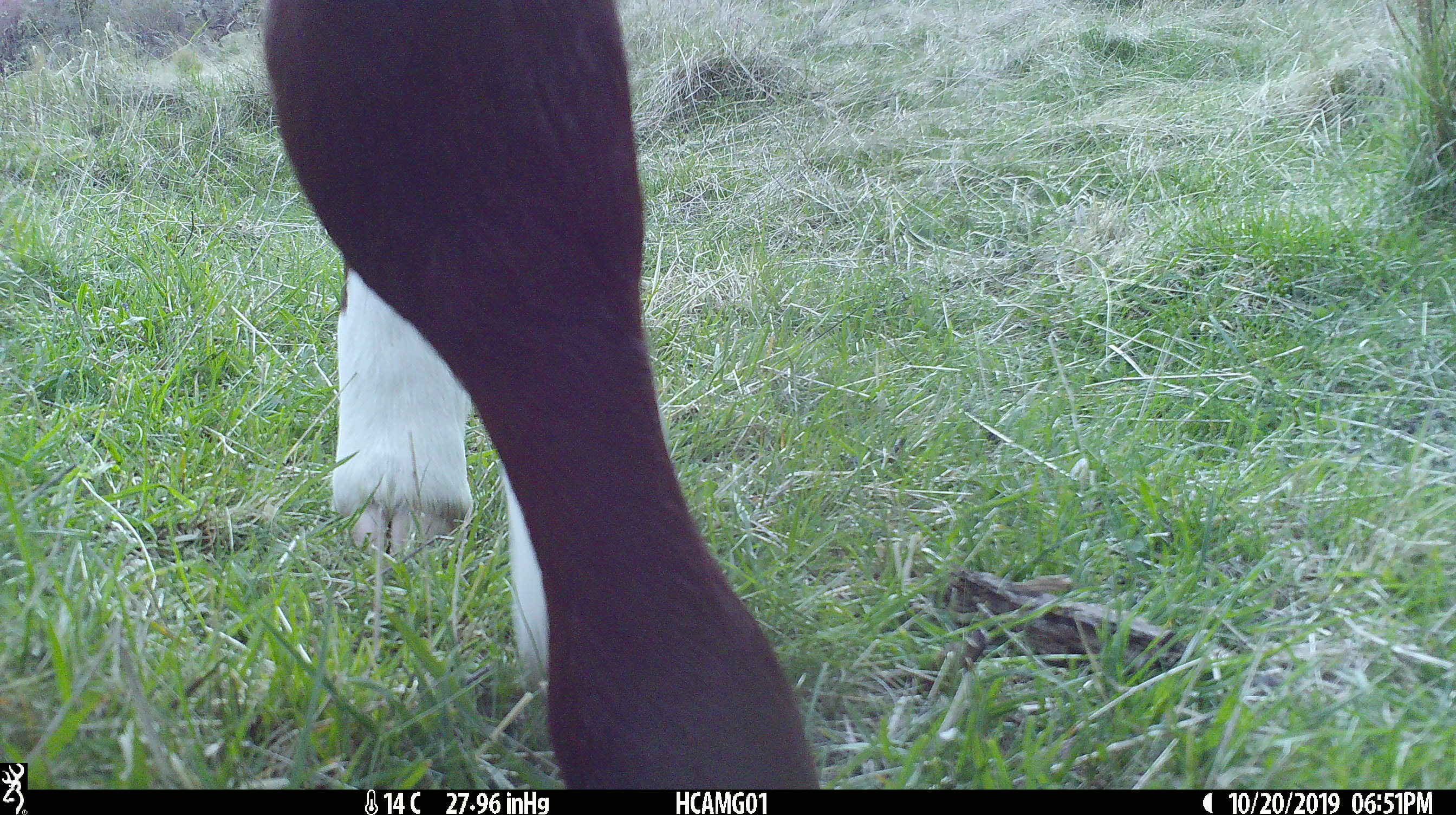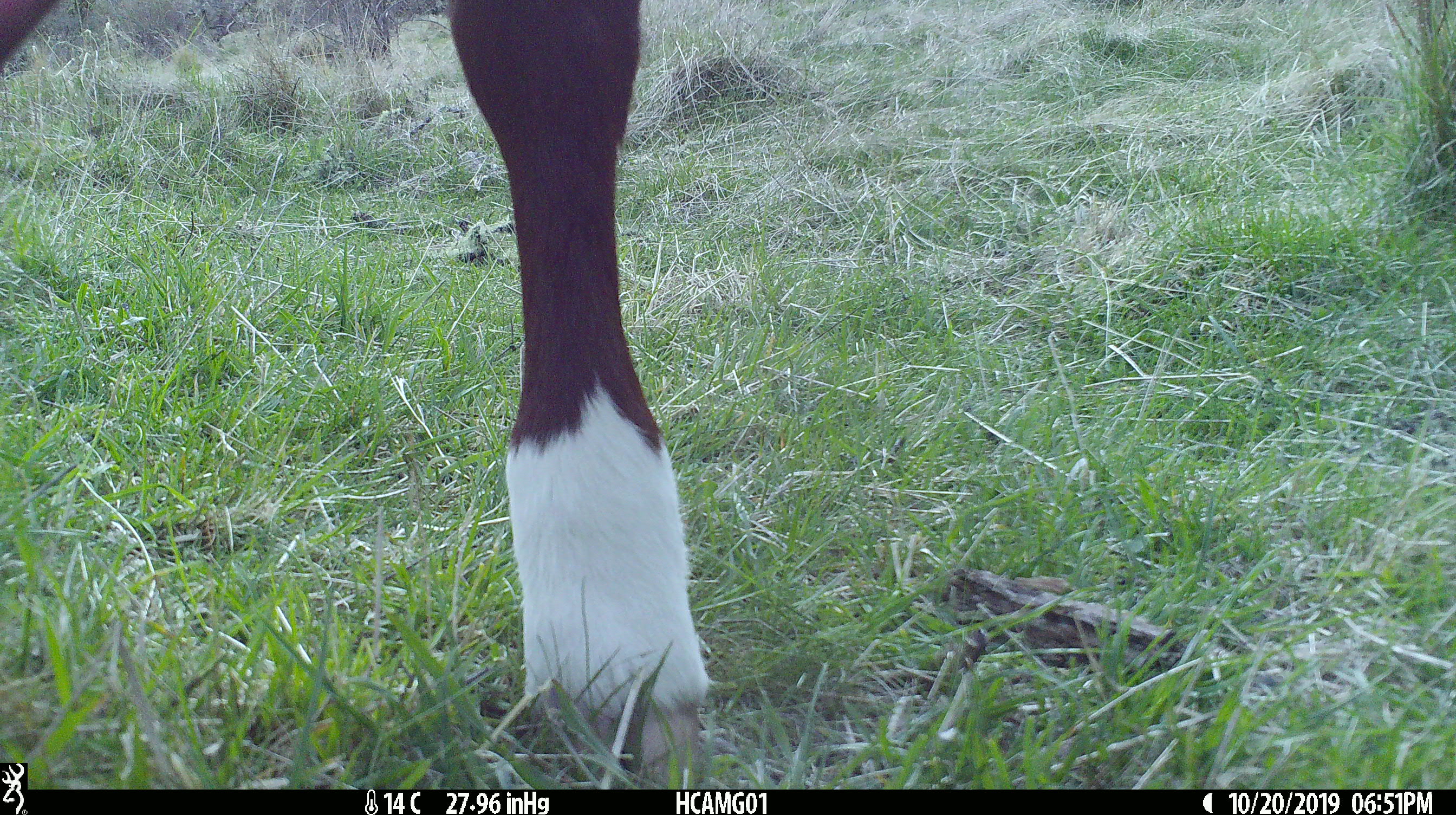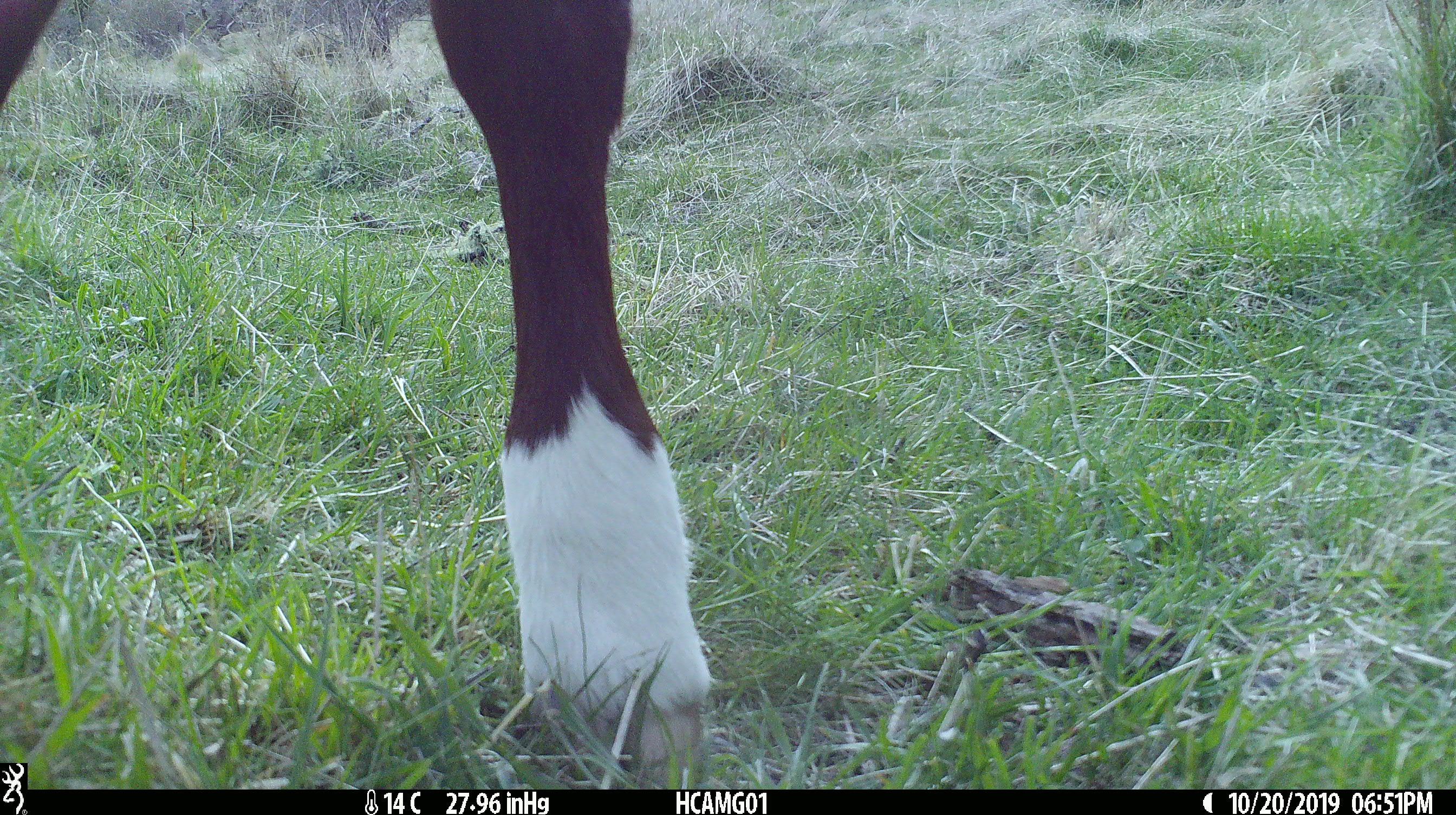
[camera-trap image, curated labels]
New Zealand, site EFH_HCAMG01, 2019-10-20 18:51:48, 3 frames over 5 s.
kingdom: Animalia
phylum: Chordata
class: Mammalia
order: Artiodactyla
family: Bovidae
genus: Bos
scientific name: Bos taurus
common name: domestic cow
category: cow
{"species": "cow (domestic cow) (Bos taurus)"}